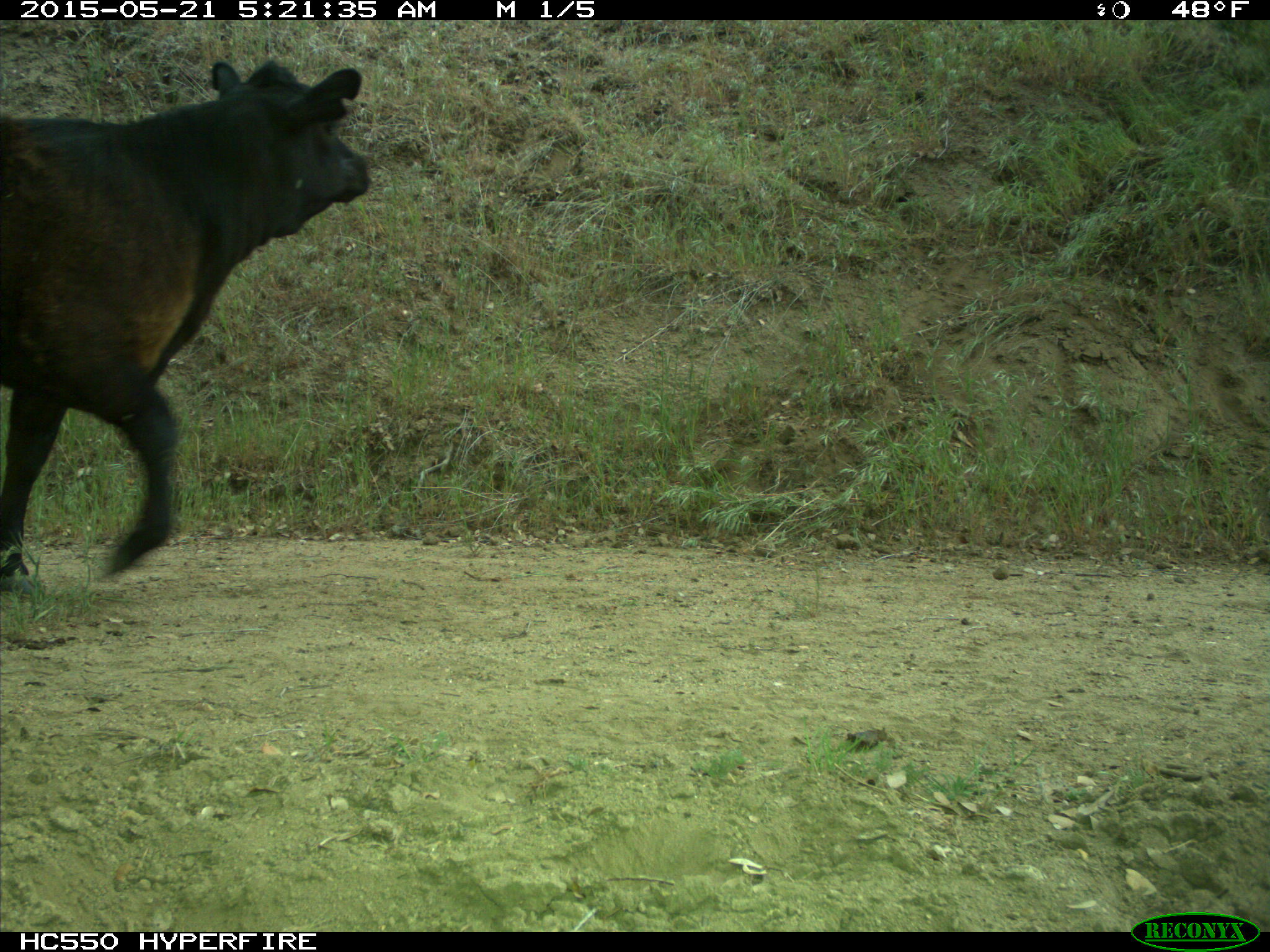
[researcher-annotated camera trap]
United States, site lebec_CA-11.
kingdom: Animalia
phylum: Chordata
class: Mammalia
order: Artiodactyla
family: Bovidae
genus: Bos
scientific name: Bos taurus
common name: domestic cow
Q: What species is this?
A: Bos taurus (domestic cow).